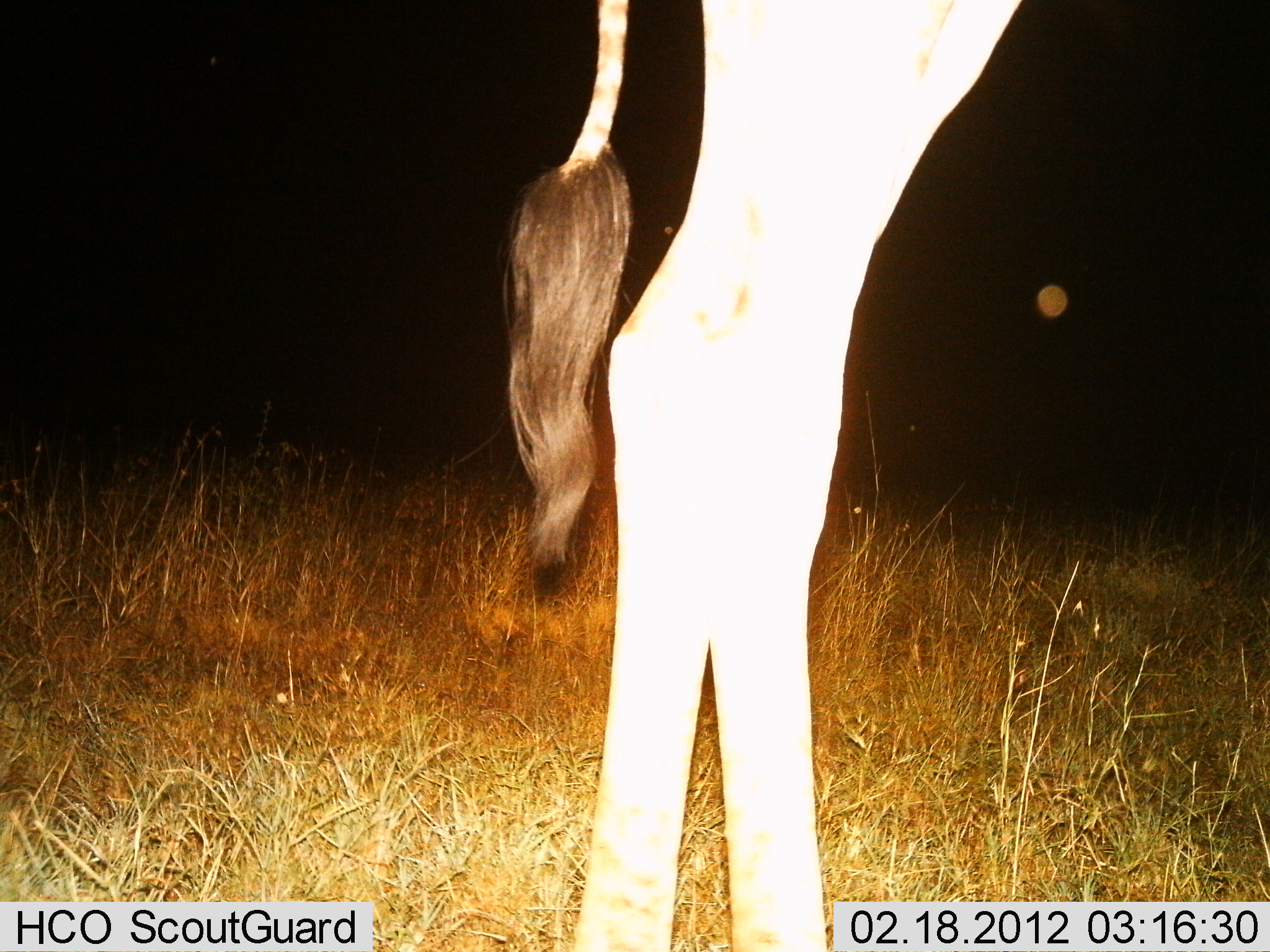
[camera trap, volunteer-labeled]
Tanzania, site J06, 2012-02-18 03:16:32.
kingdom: Animalia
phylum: Chordata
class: Mammalia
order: Artiodactyla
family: Giraffidae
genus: Giraffa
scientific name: Giraffa camelopardalis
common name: giraffe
Giraffe (Giraffa camelopardalis), count 1. Behavior (volunteer vote fractions): standing 100%, resting 0%, moving 0%, interacting 0%. Young present (vote fraction): 0%. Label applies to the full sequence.